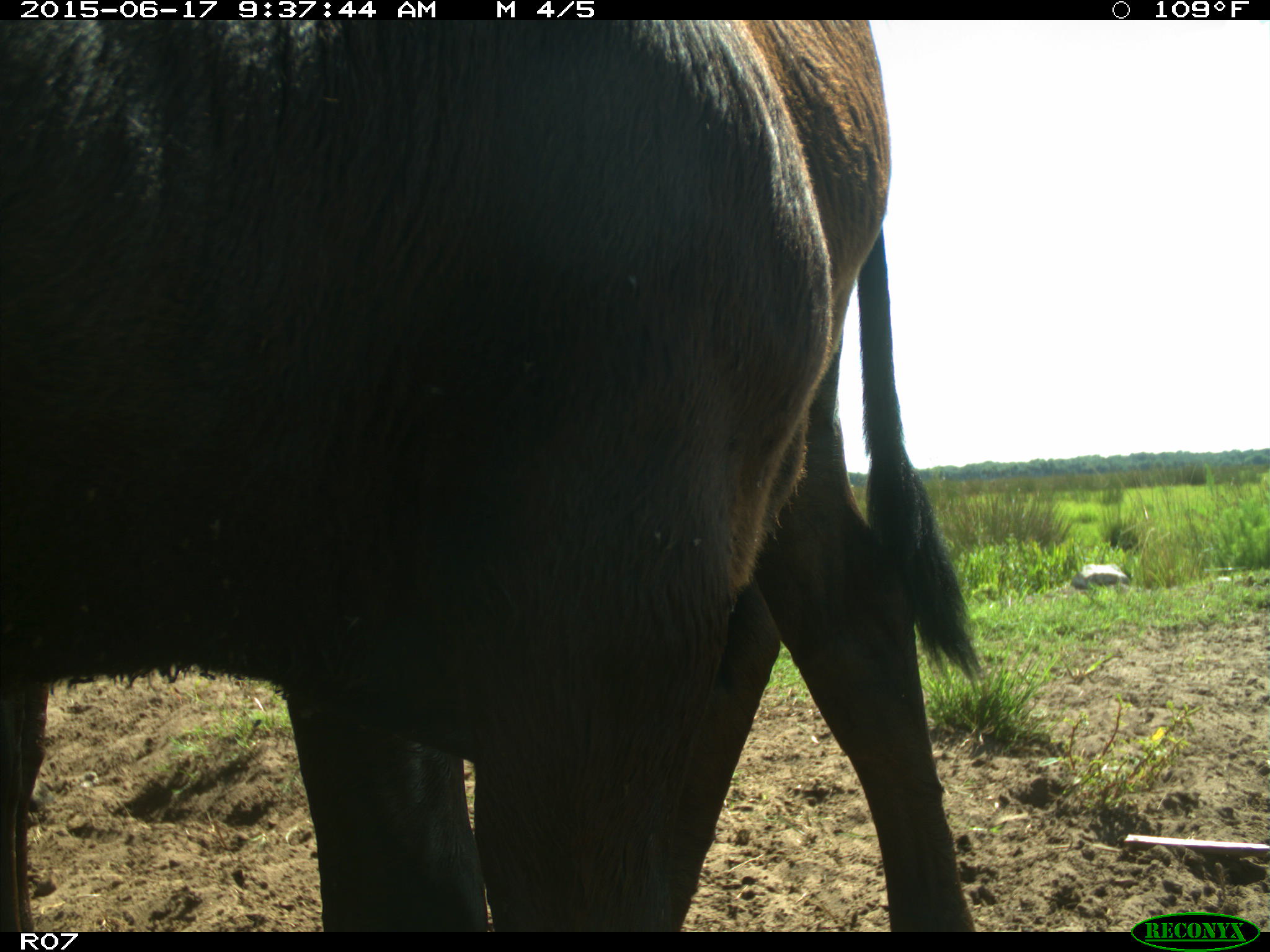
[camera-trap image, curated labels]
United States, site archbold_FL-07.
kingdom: Animalia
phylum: Chordata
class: Mammalia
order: Artiodactyla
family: Bovidae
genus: Bos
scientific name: Bos taurus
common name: domestic cow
Bos taurus (domestic cow).